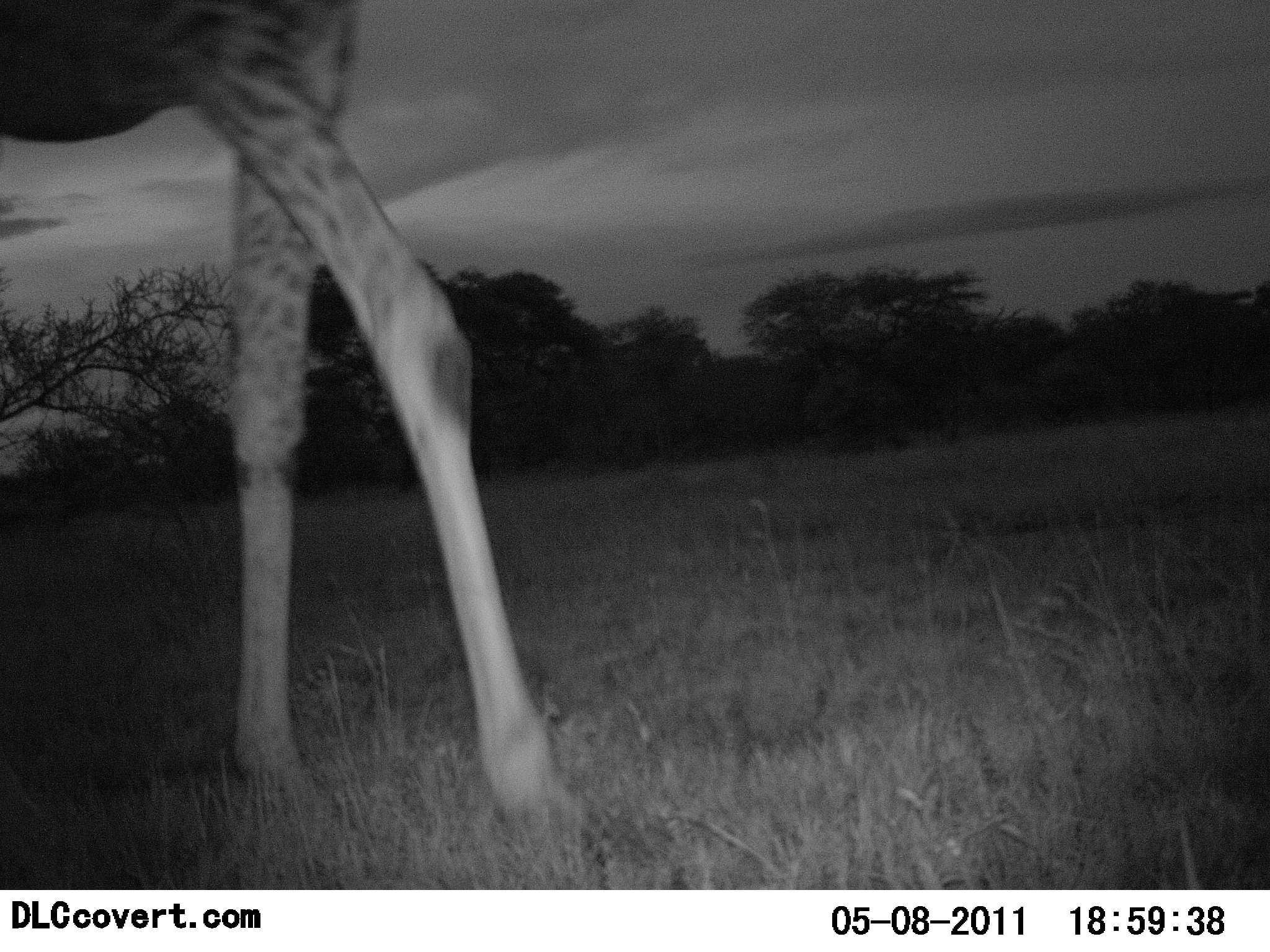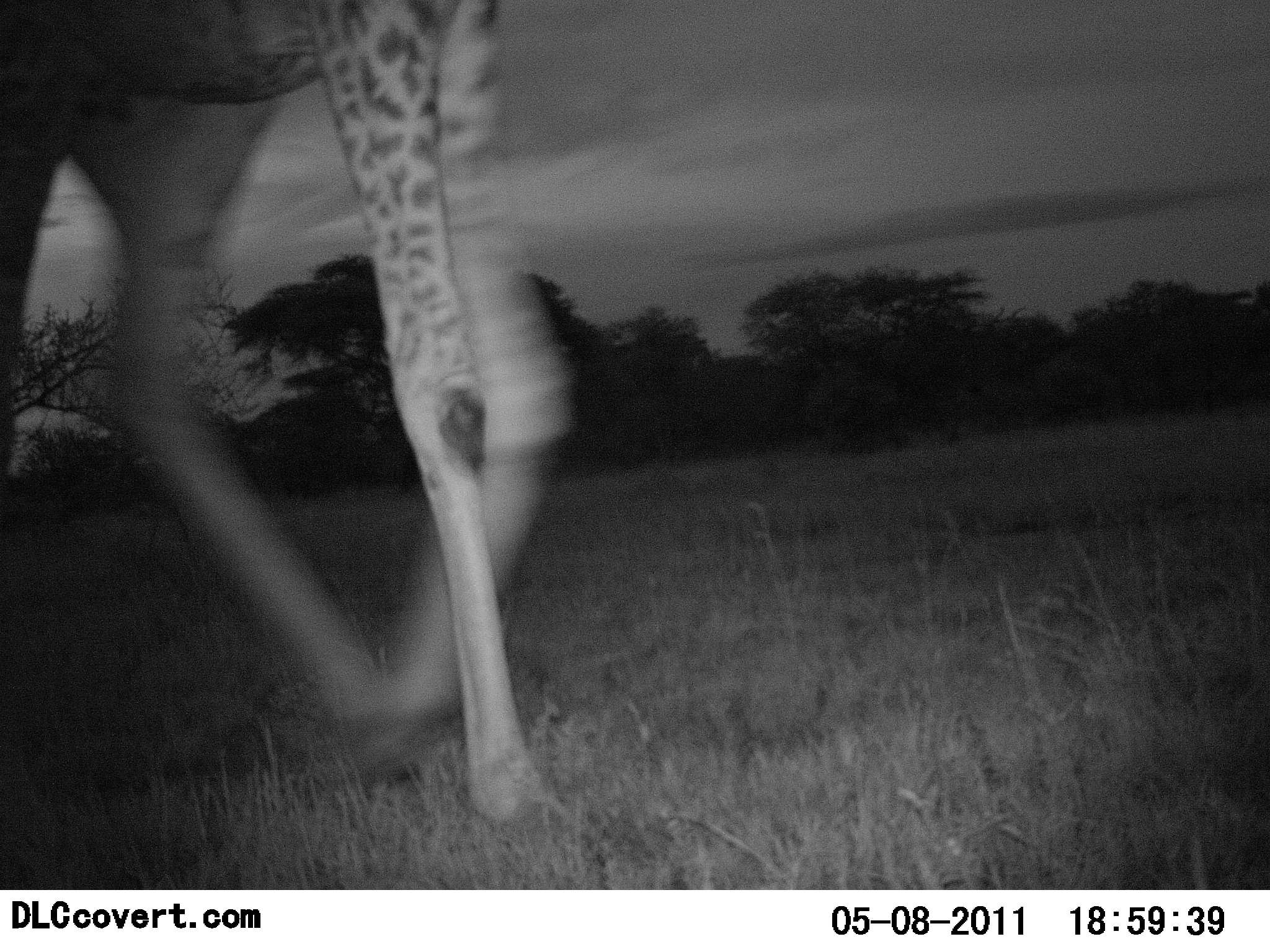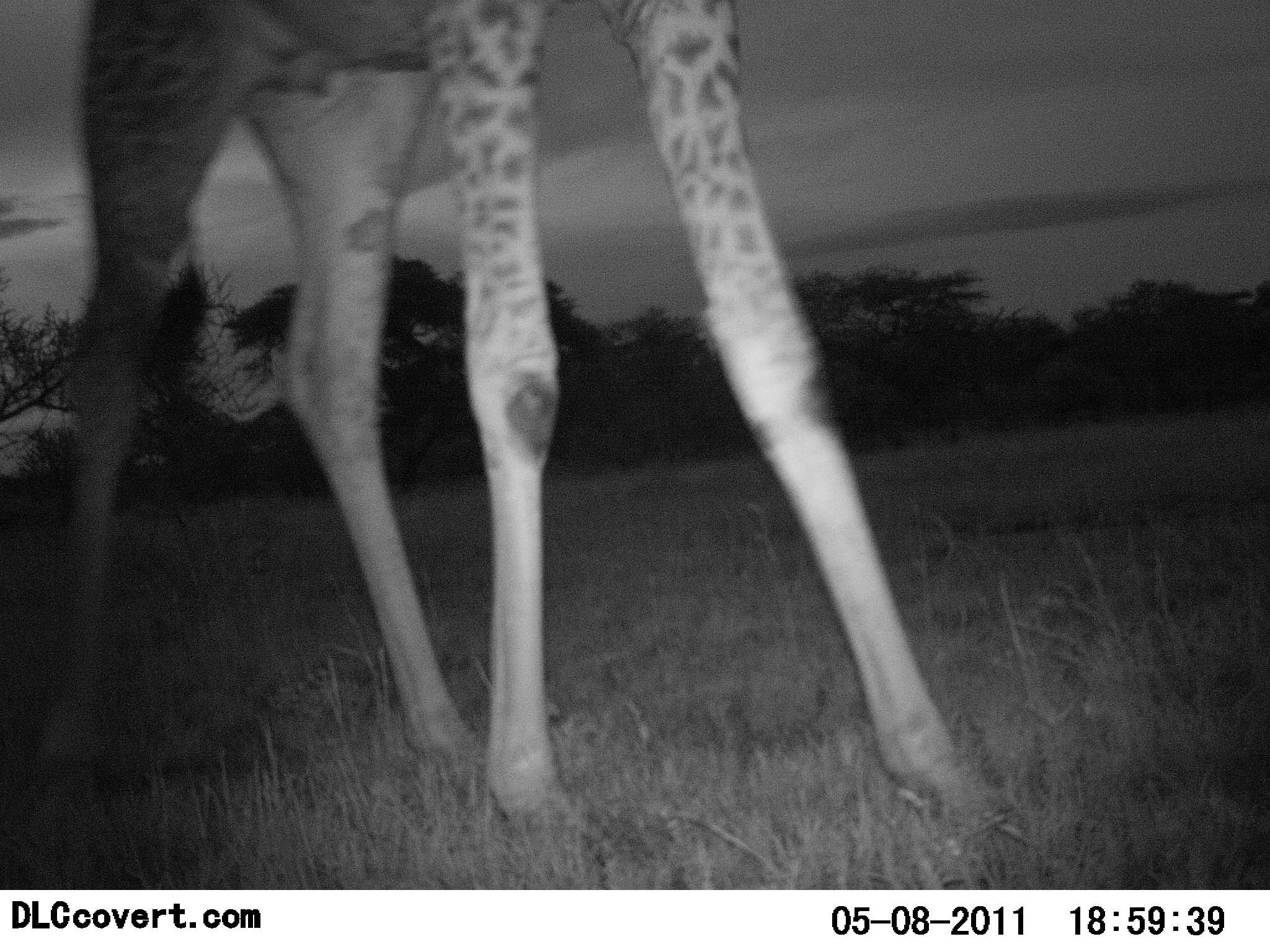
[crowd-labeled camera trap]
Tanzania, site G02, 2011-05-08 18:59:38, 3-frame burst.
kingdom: Animalia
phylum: Chordata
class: Mammalia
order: Artiodactyla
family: Giraffidae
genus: Giraffa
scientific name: Giraffa camelopardalis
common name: giraffe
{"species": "giraffe (Giraffa camelopardalis)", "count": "1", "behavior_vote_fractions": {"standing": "31%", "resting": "0%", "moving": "69%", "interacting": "0%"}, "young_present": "0%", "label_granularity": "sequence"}